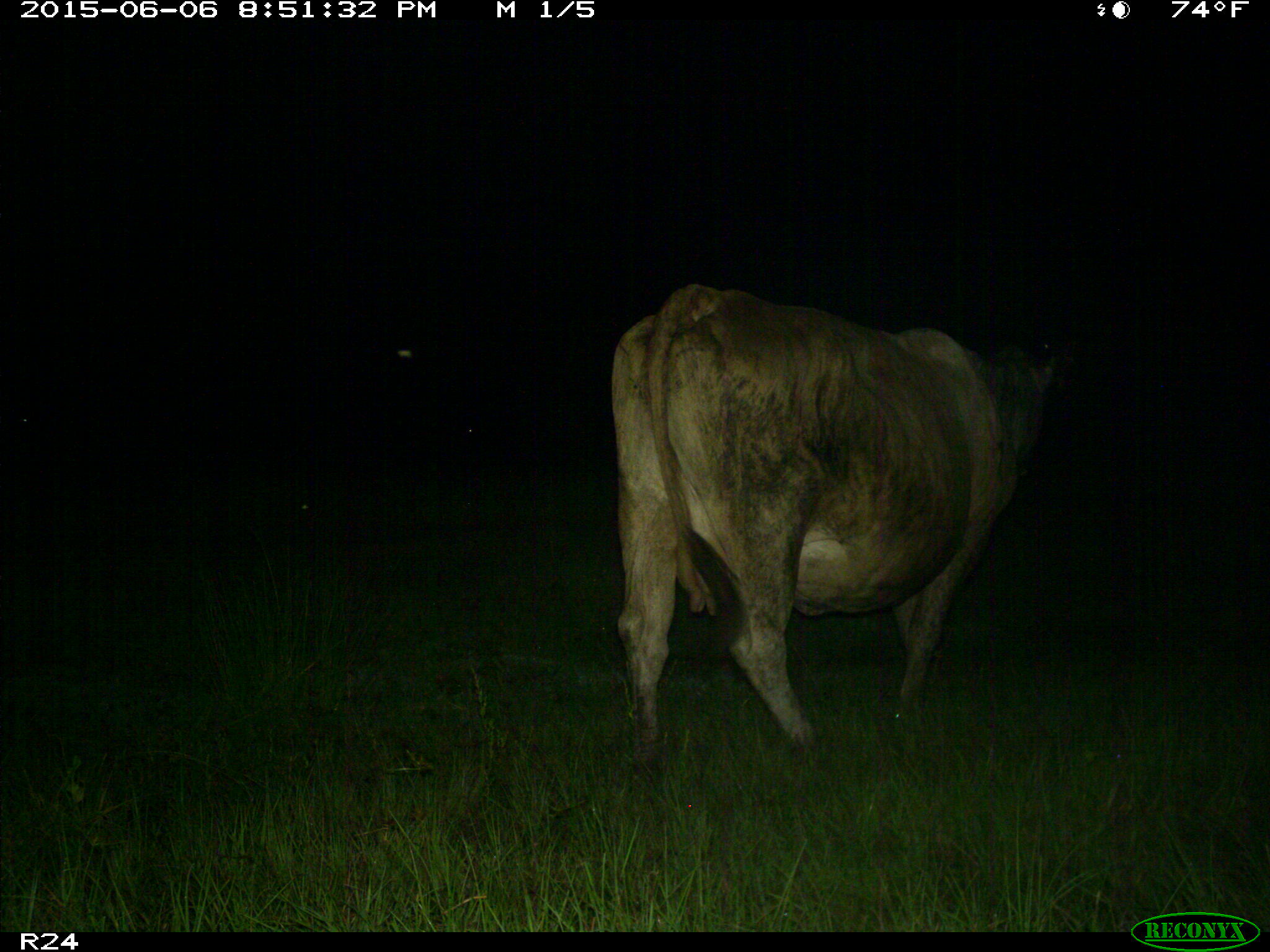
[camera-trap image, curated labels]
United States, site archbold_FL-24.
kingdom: Animalia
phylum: Chordata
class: Mammalia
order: Artiodactyla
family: Bovidae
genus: Bos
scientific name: Bos taurus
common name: domestic cow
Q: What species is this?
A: Bos taurus (domestic cow).